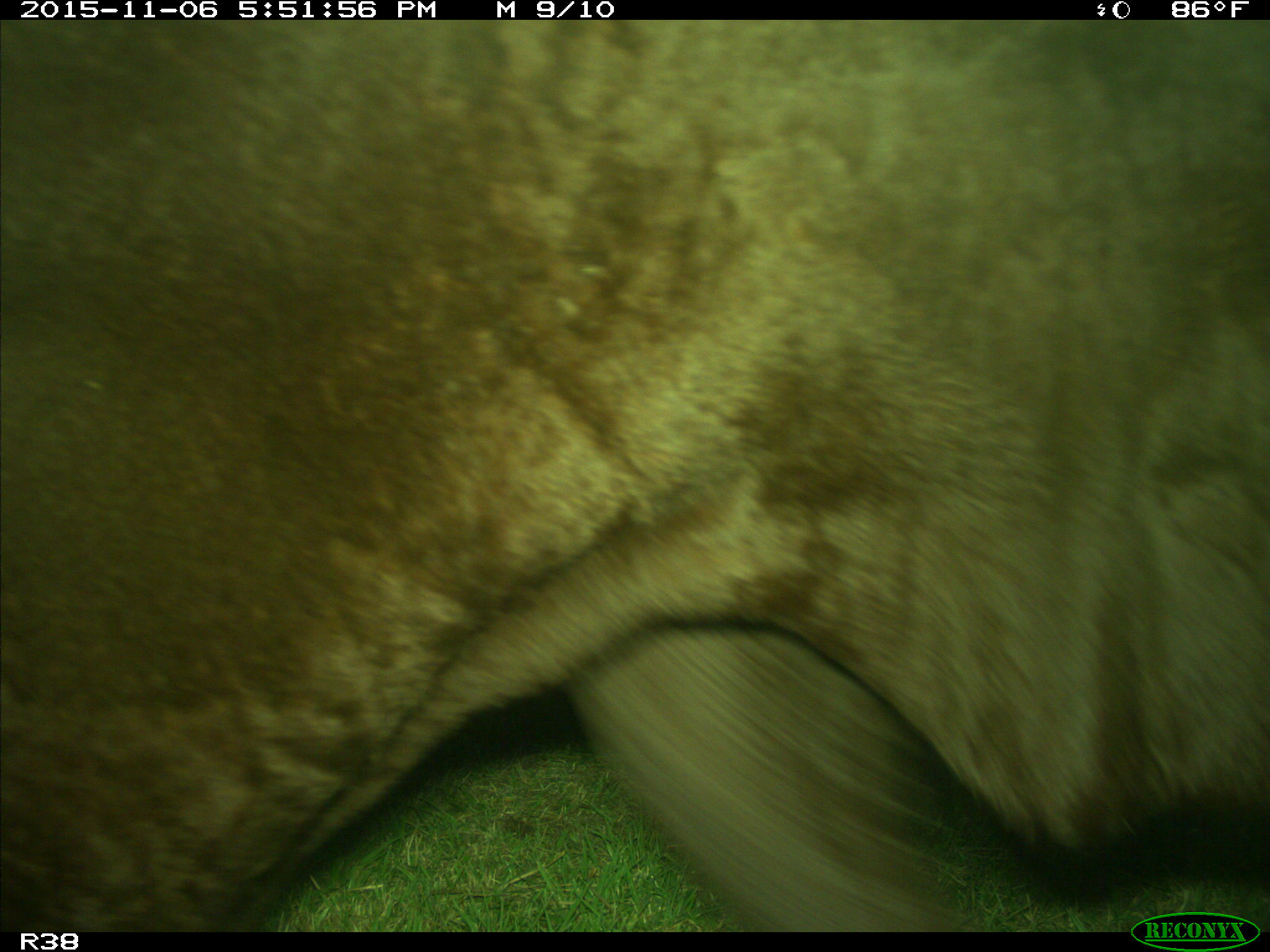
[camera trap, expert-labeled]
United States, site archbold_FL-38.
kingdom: Animalia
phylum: Chordata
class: Mammalia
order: Artiodactyla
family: Bovidae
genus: Bos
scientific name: Bos taurus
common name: domestic cow